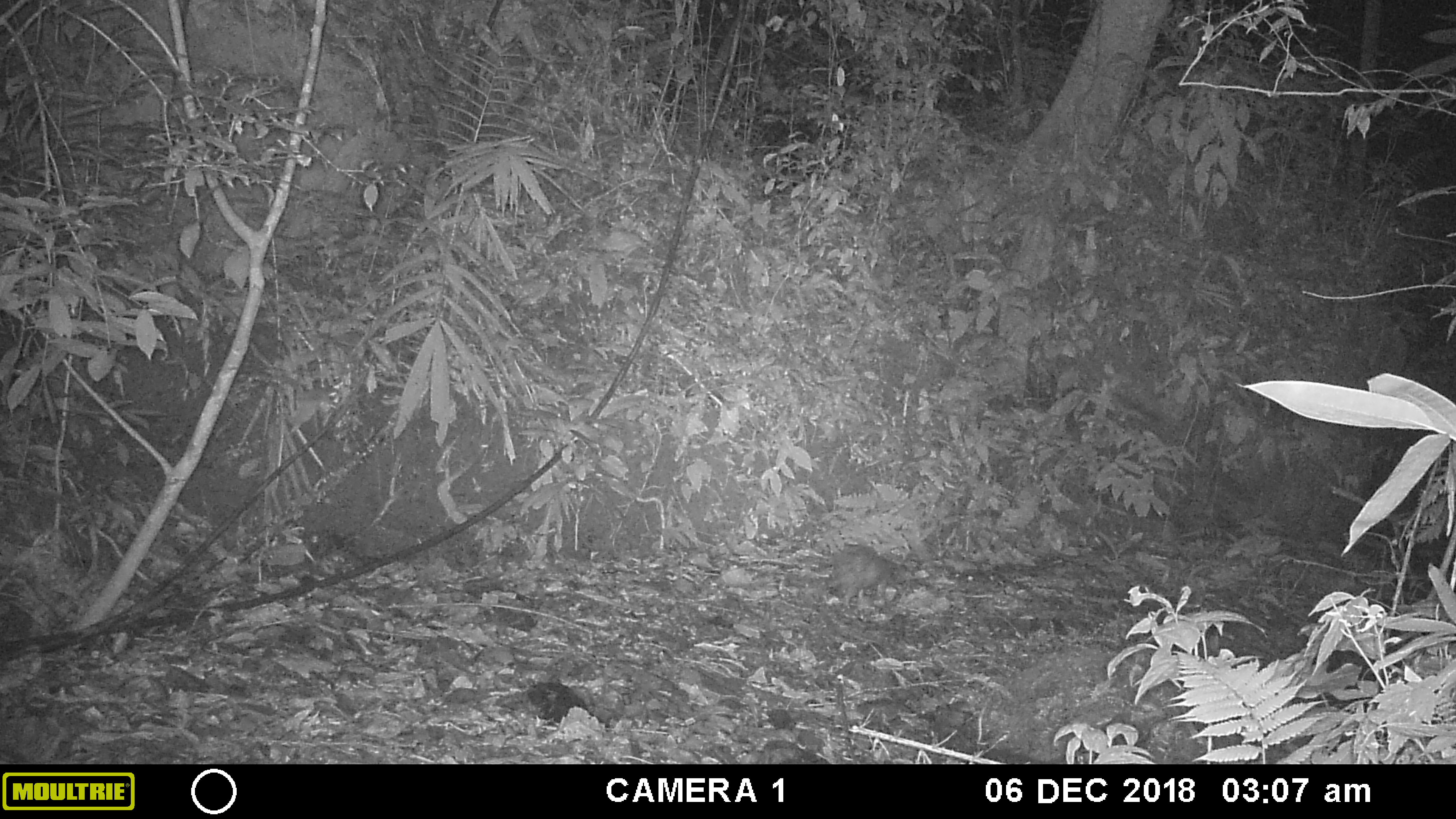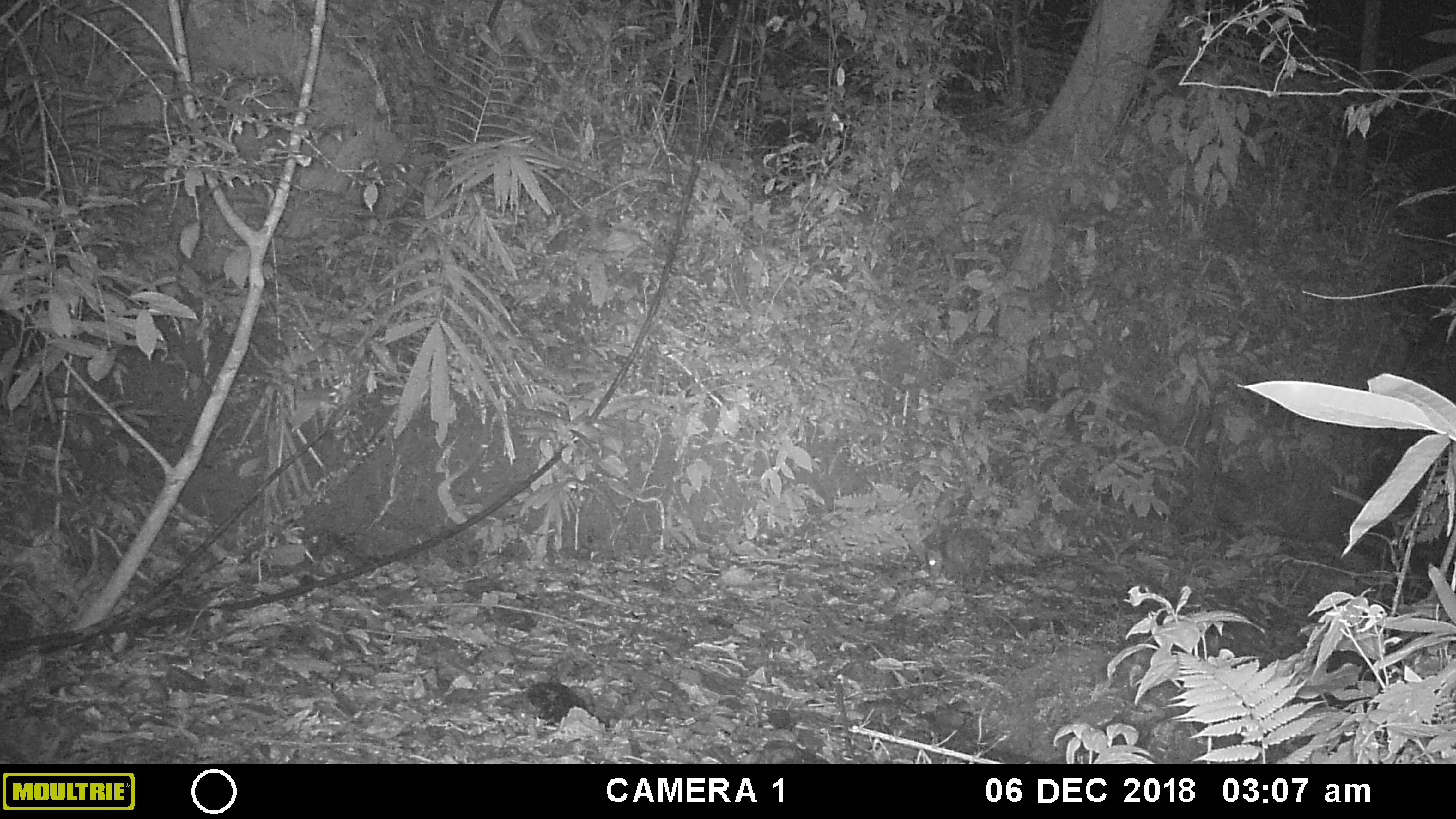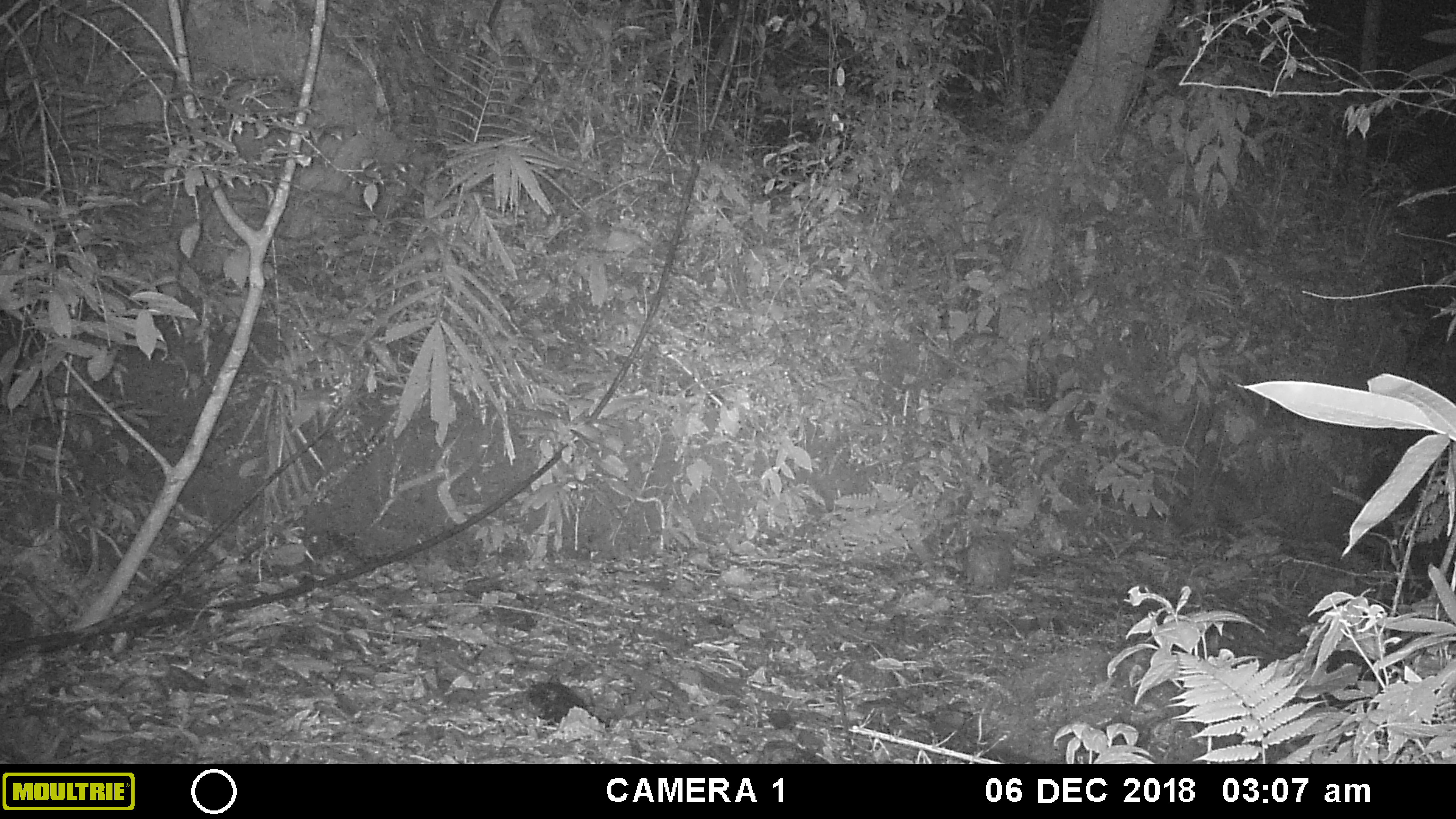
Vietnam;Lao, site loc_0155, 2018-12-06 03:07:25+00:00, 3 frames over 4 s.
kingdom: Animalia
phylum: Chordata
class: Mammalia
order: Rodentia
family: Hystricidae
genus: Atherurus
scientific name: Atherurus macrourus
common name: asiatic brush-tailed porcupine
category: asiatic brush tailed porcupine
Asiatic brush tailed porcupine (asiatic brush-tailed porcupine) (Atherurus macrourus). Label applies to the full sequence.